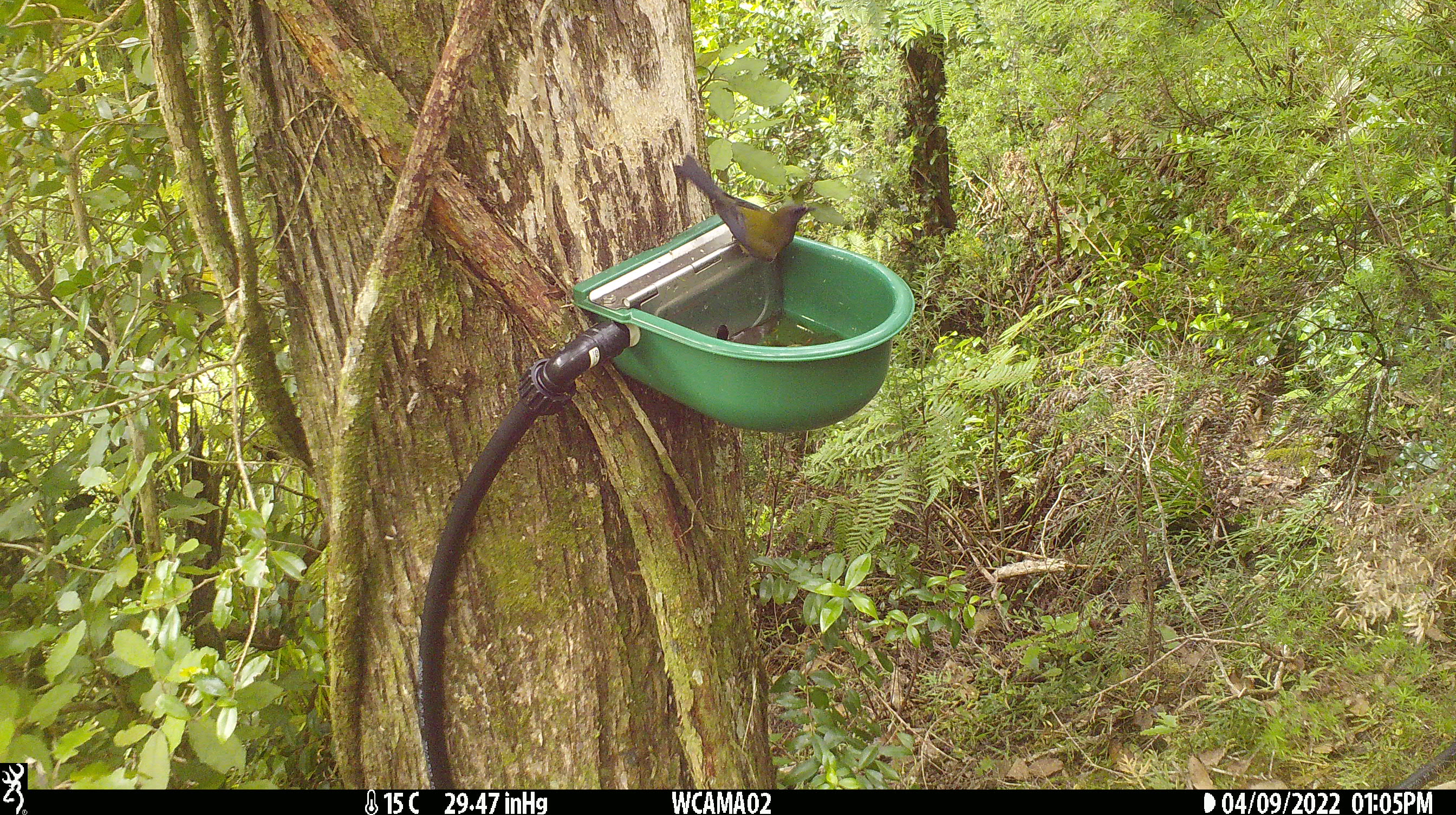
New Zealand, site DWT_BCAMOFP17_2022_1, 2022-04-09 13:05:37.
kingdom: Animalia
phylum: Chordata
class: Aves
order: Passeriformes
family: Meliphagidae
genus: Anthornis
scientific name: Anthornis melanura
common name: new zealand bellbird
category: bellbird